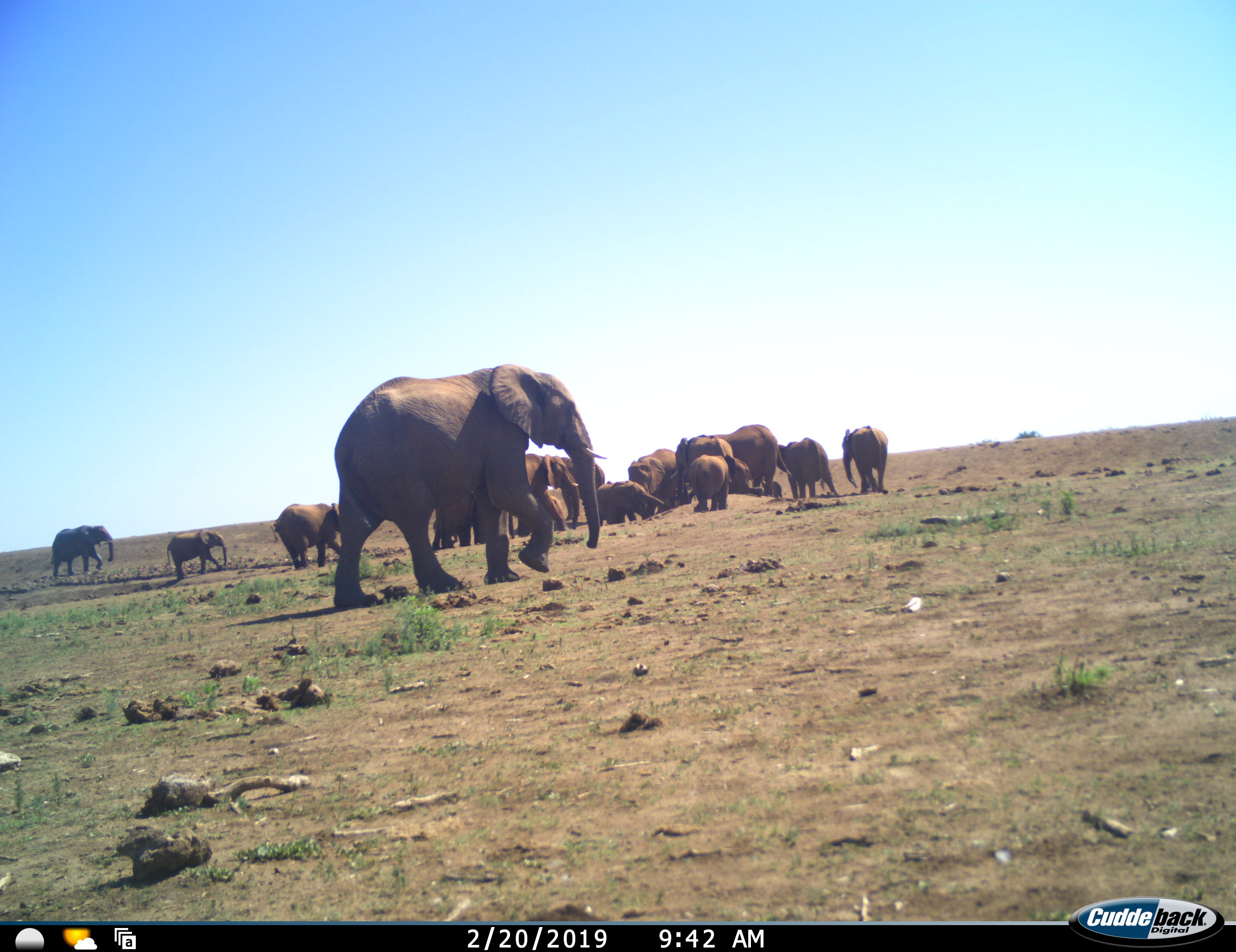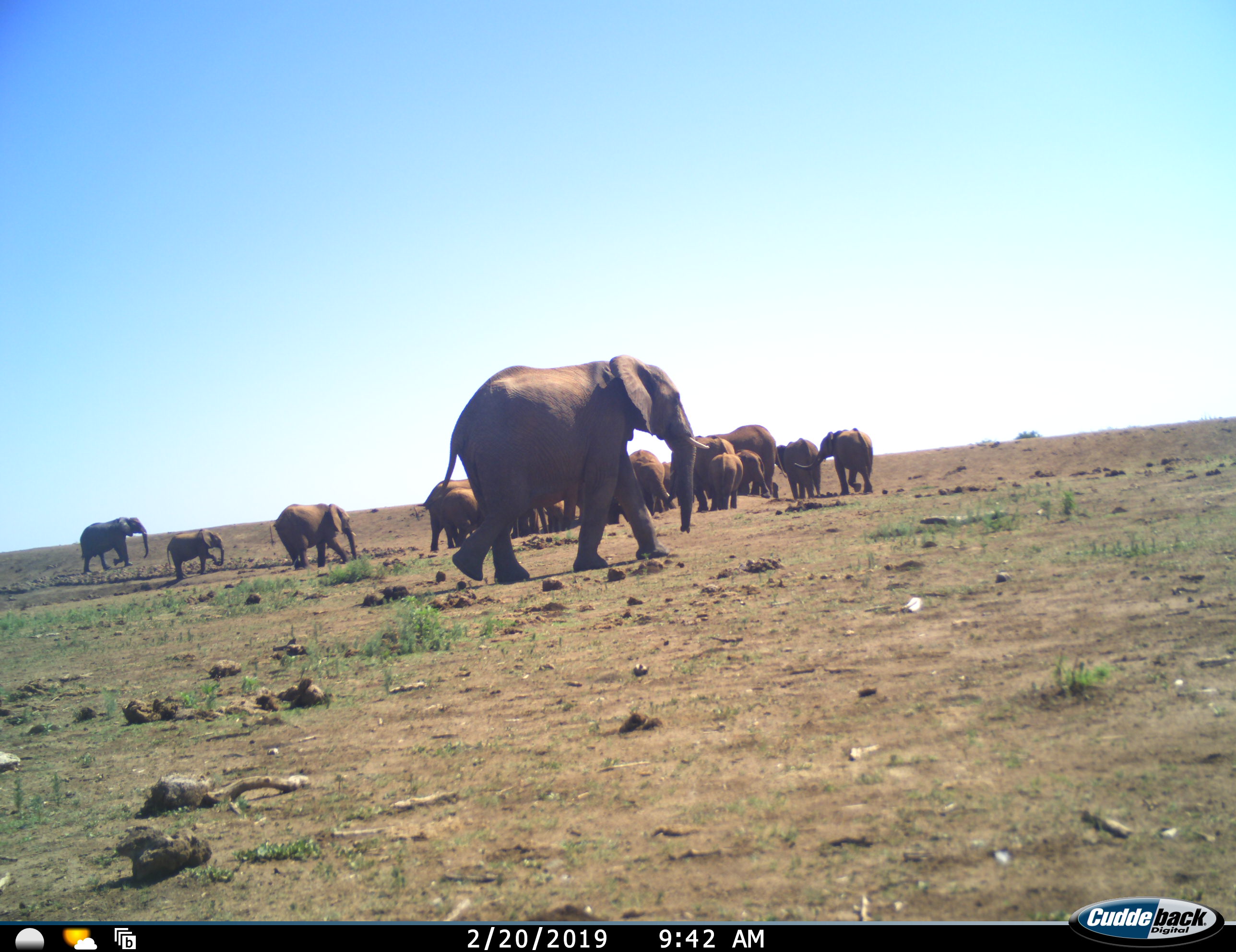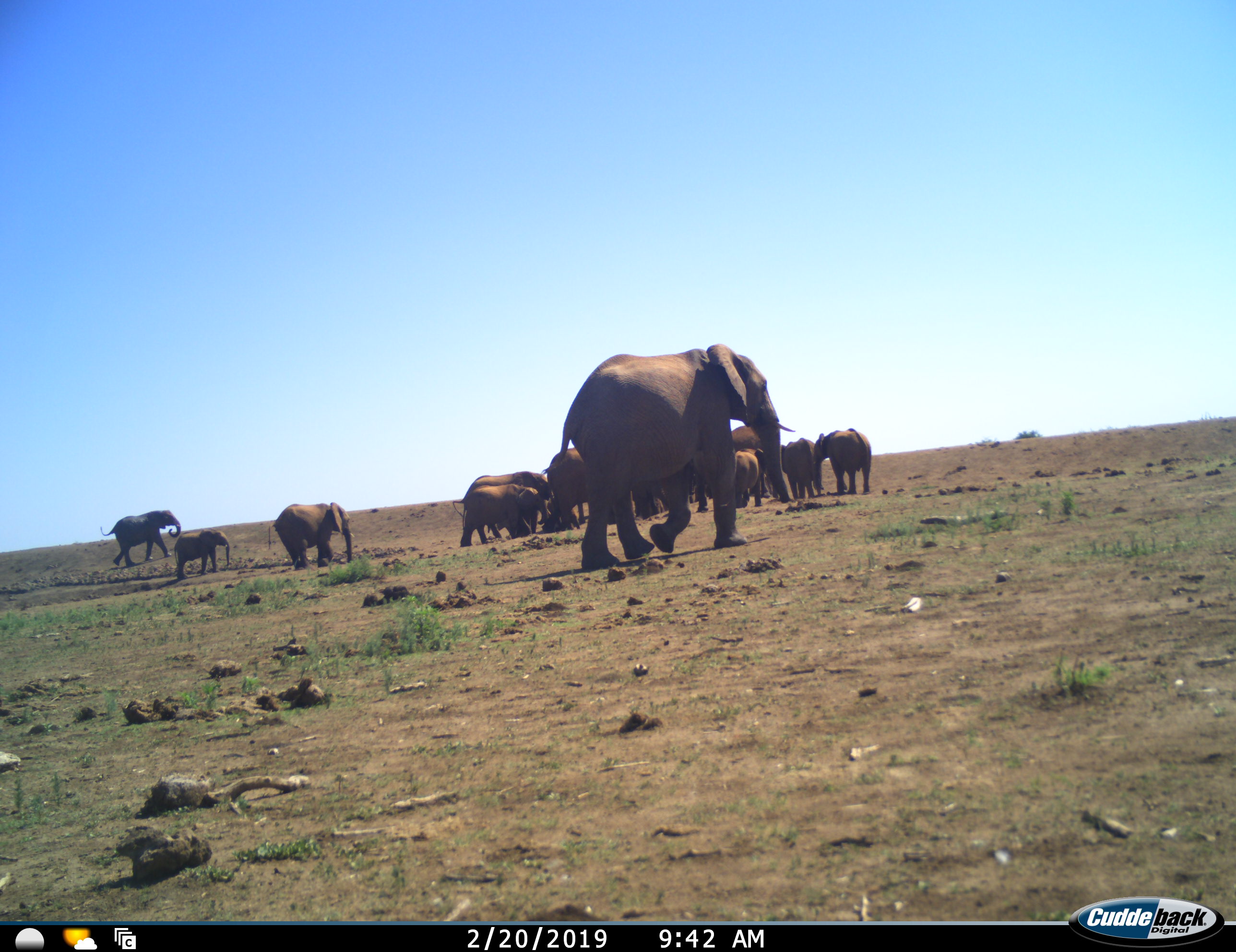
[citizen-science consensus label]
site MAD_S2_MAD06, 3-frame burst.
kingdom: Animalia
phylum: Chordata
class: Mammalia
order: Proboscidea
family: Elephantidae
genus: Loxodonta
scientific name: Loxodonta africana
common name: african bush elephant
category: elephant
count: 11-50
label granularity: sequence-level